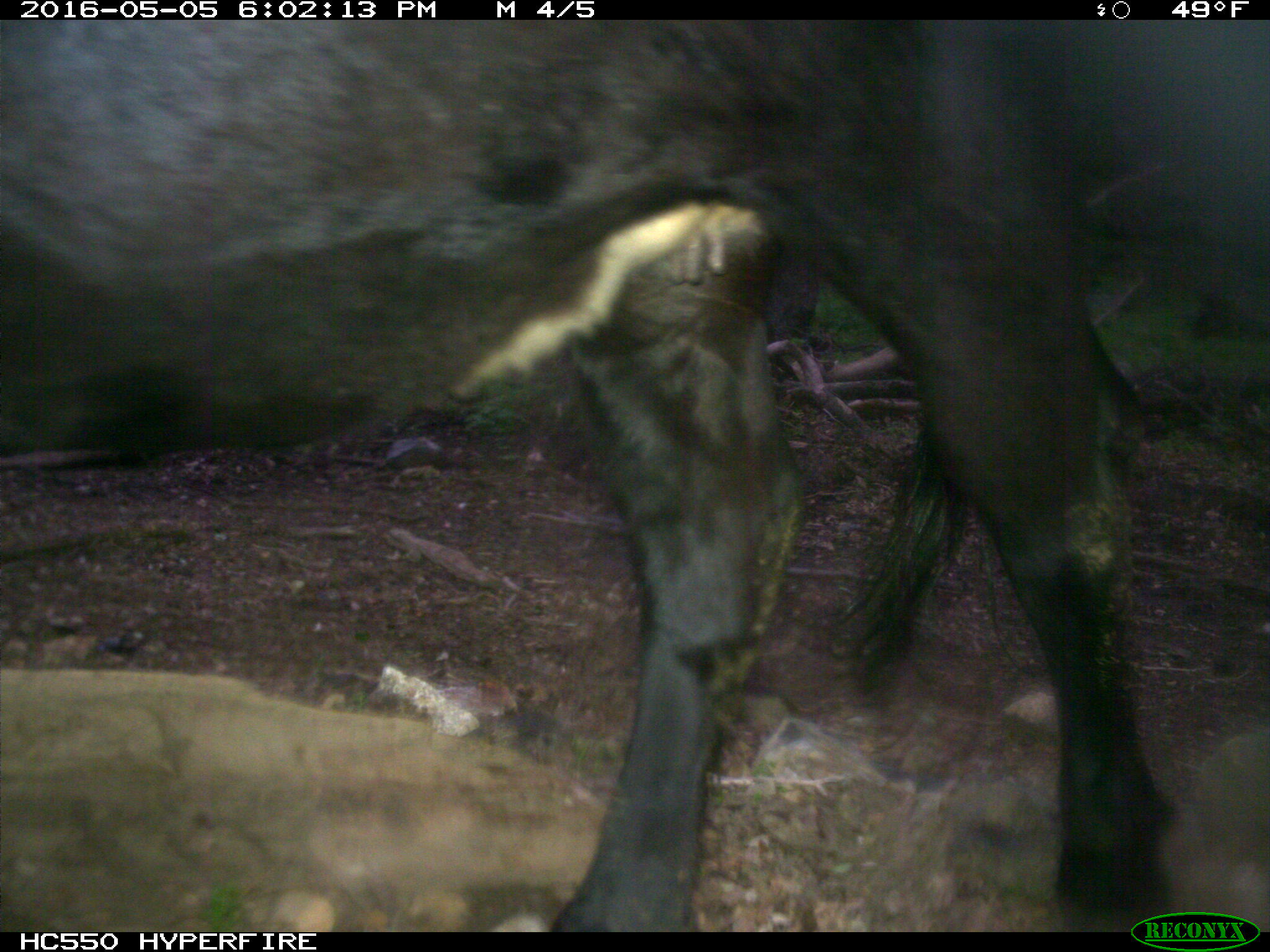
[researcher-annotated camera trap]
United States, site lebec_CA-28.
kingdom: Animalia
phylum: Chordata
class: Mammalia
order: Artiodactyla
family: Bovidae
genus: Bos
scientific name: Bos taurus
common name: domestic cow